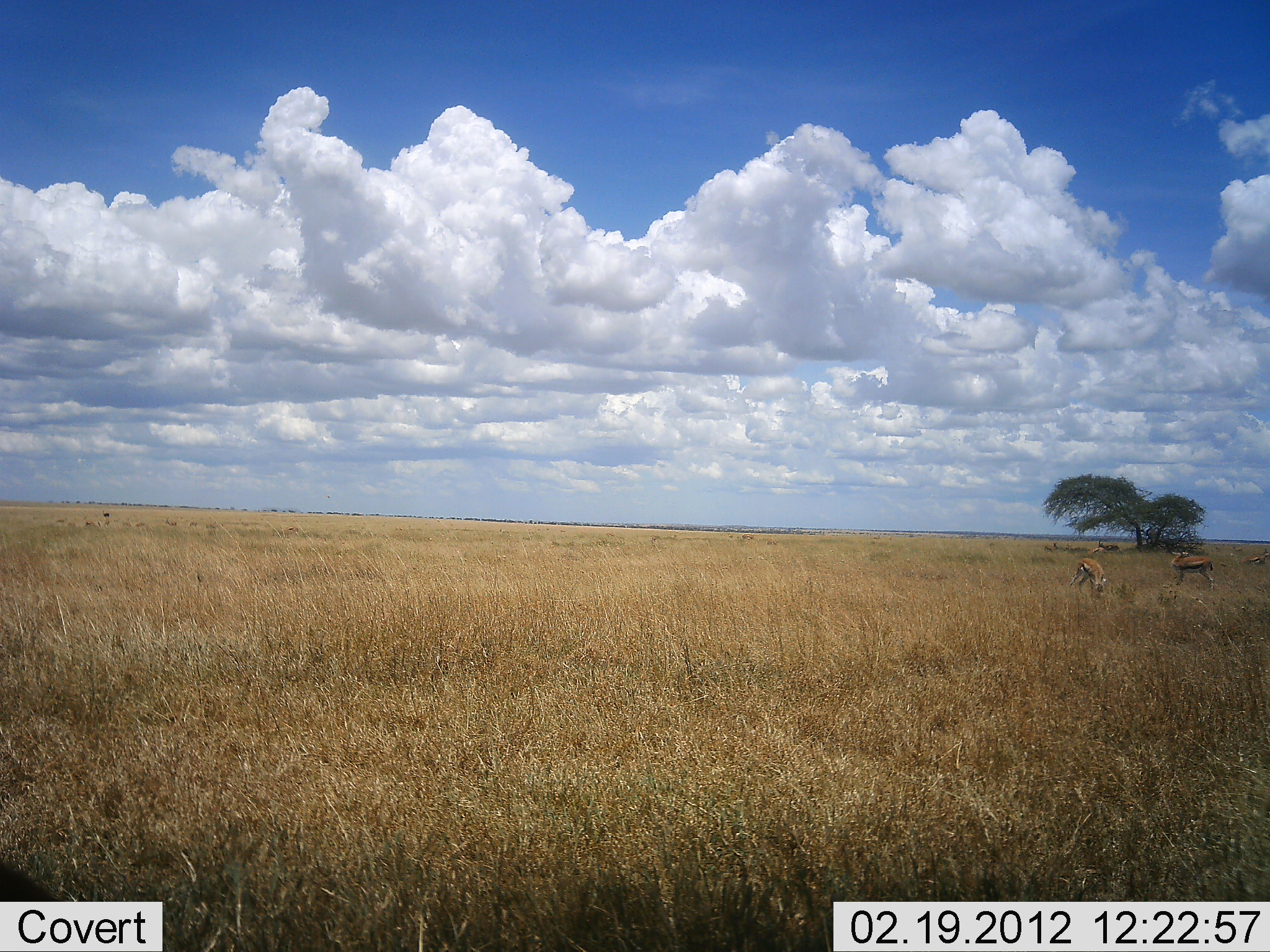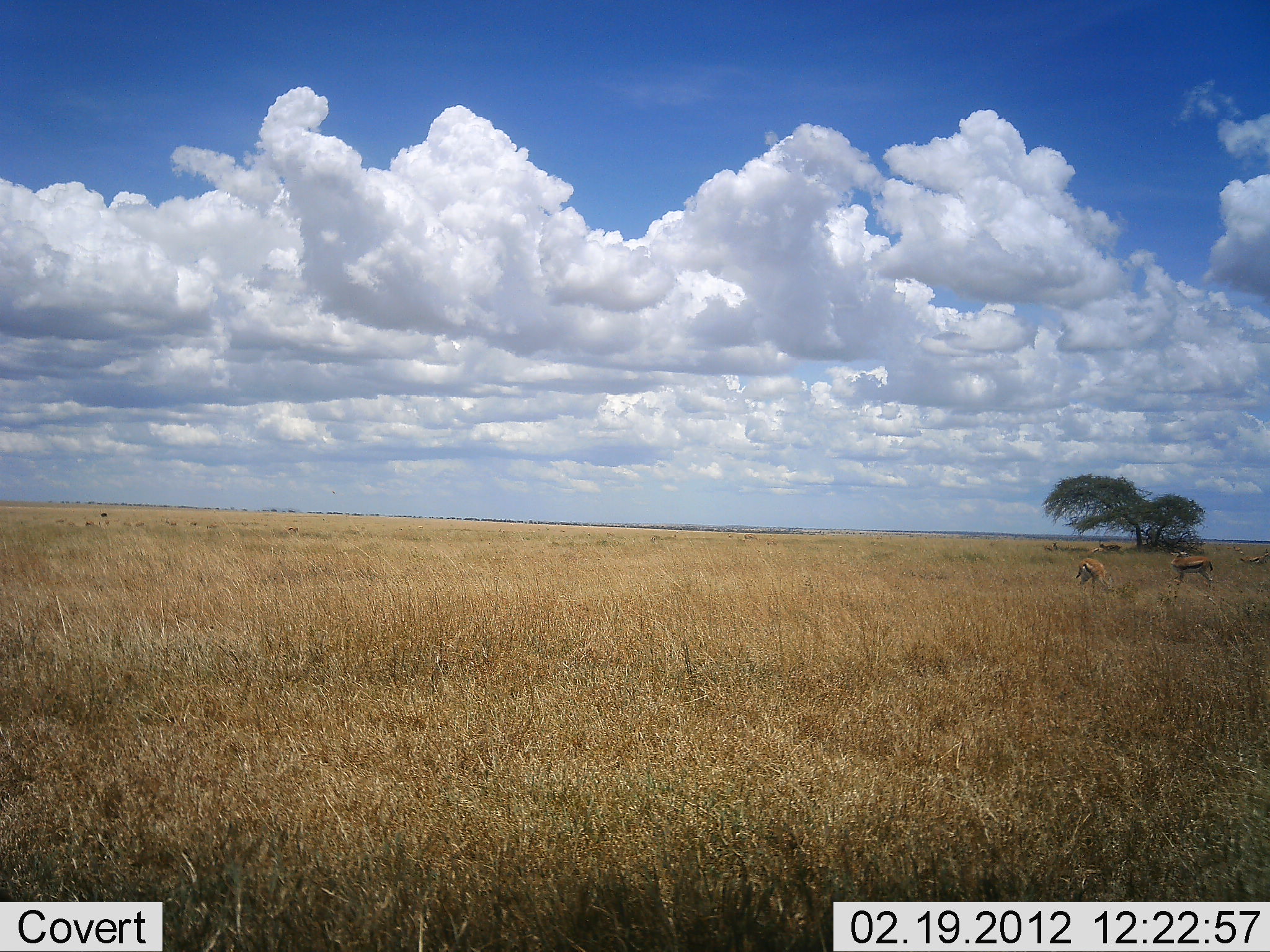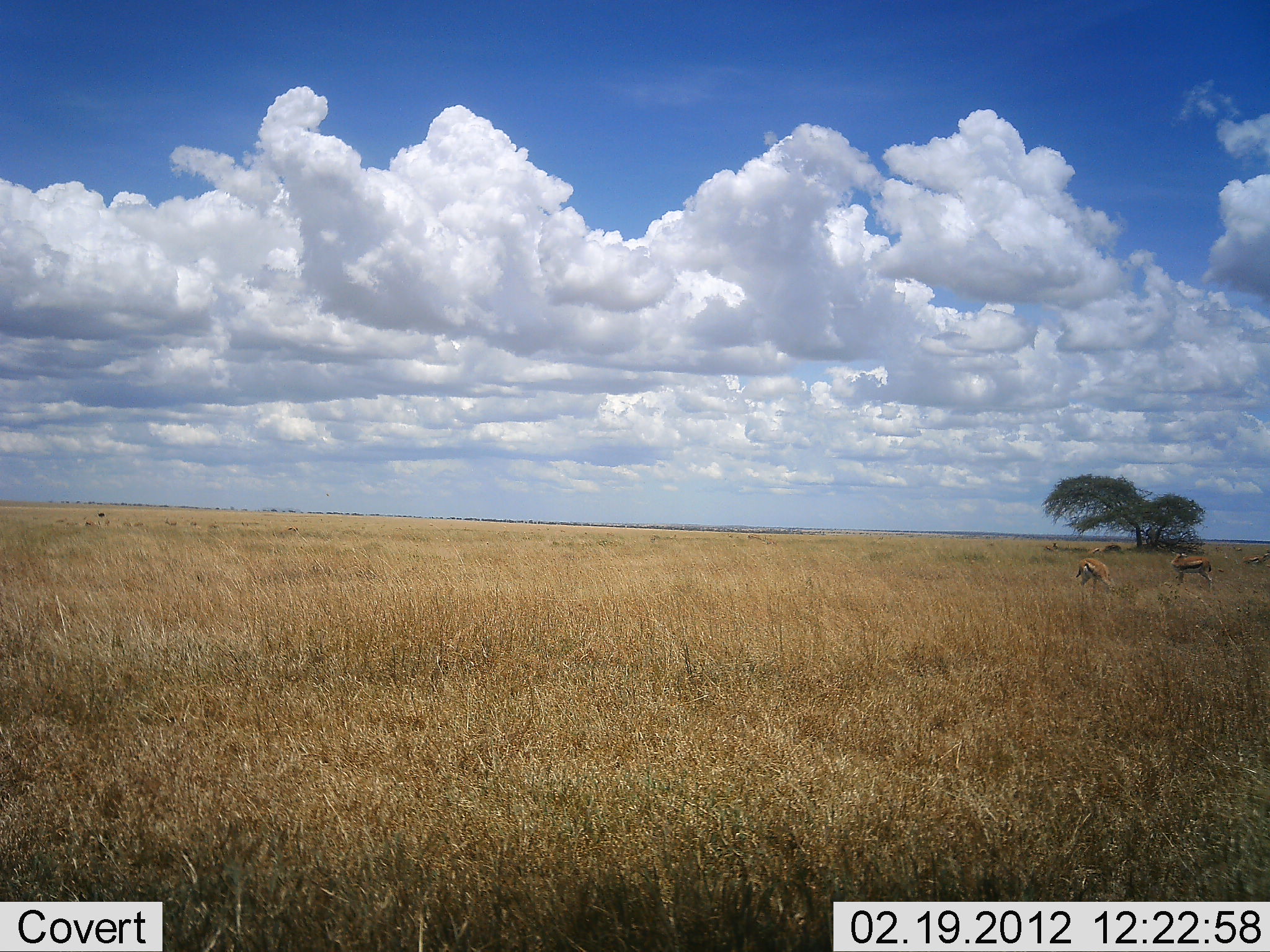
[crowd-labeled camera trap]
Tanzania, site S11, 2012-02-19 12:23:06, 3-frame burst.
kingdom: Animalia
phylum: Chordata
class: Mammalia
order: Artiodactyla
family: Bovidae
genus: Eudorcas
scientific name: Eudorcas thomsonii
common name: thomson's gazelle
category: gazellethomsons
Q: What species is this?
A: Gazellethomsons (thomson's gazelle) (Eudorcas thomsonii).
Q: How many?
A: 4.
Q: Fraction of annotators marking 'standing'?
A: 67%.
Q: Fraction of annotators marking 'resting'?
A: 6%.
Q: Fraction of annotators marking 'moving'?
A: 6%.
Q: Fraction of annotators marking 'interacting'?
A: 0%.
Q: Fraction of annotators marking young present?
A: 0%.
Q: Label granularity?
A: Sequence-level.